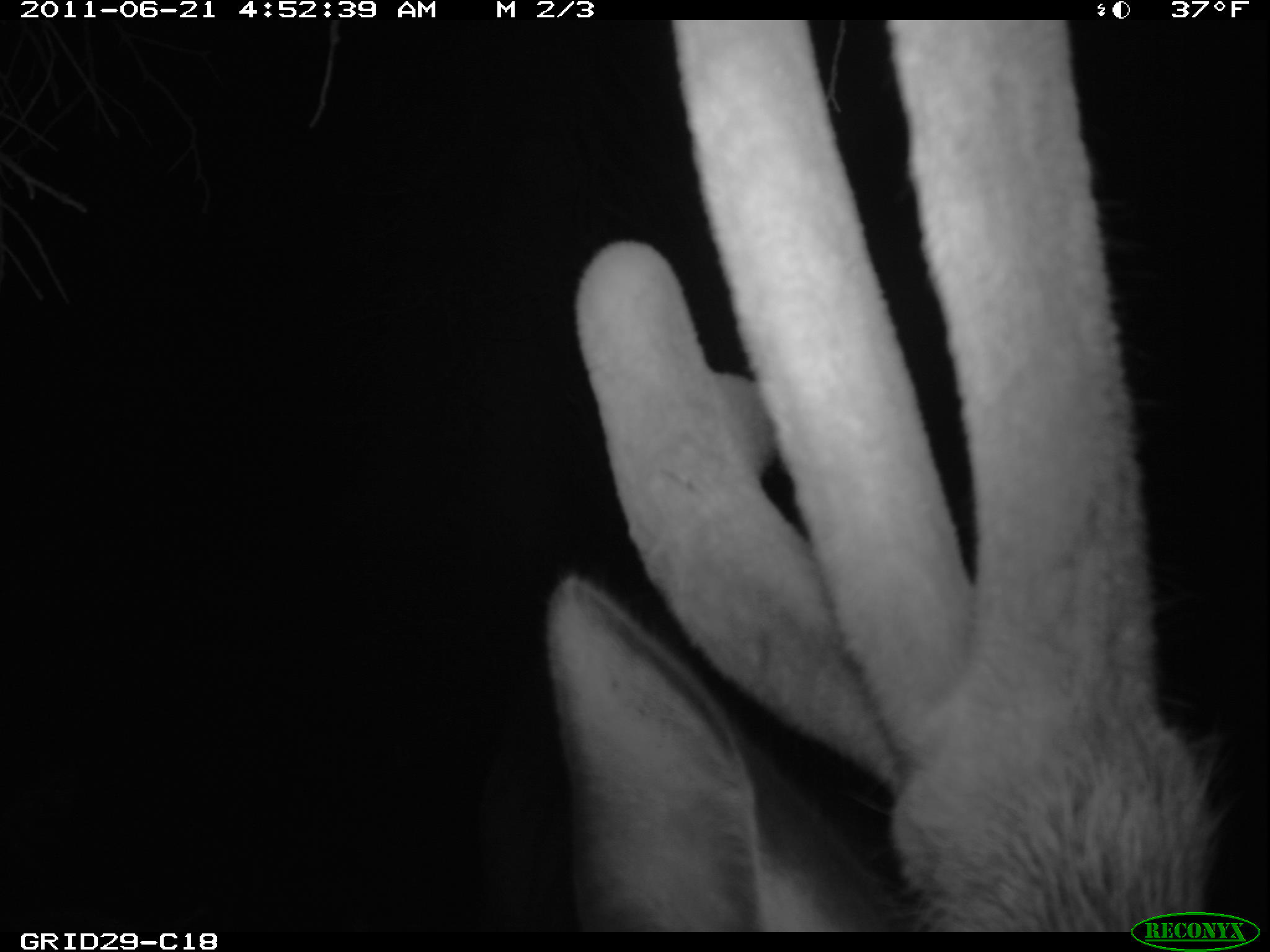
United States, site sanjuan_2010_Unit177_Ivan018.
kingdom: Animalia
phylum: Chordata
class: Mammalia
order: Artiodactyla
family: Cervidae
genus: Cervus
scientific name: Cervus elaphus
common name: red deer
Cervus elaphus (red deer).